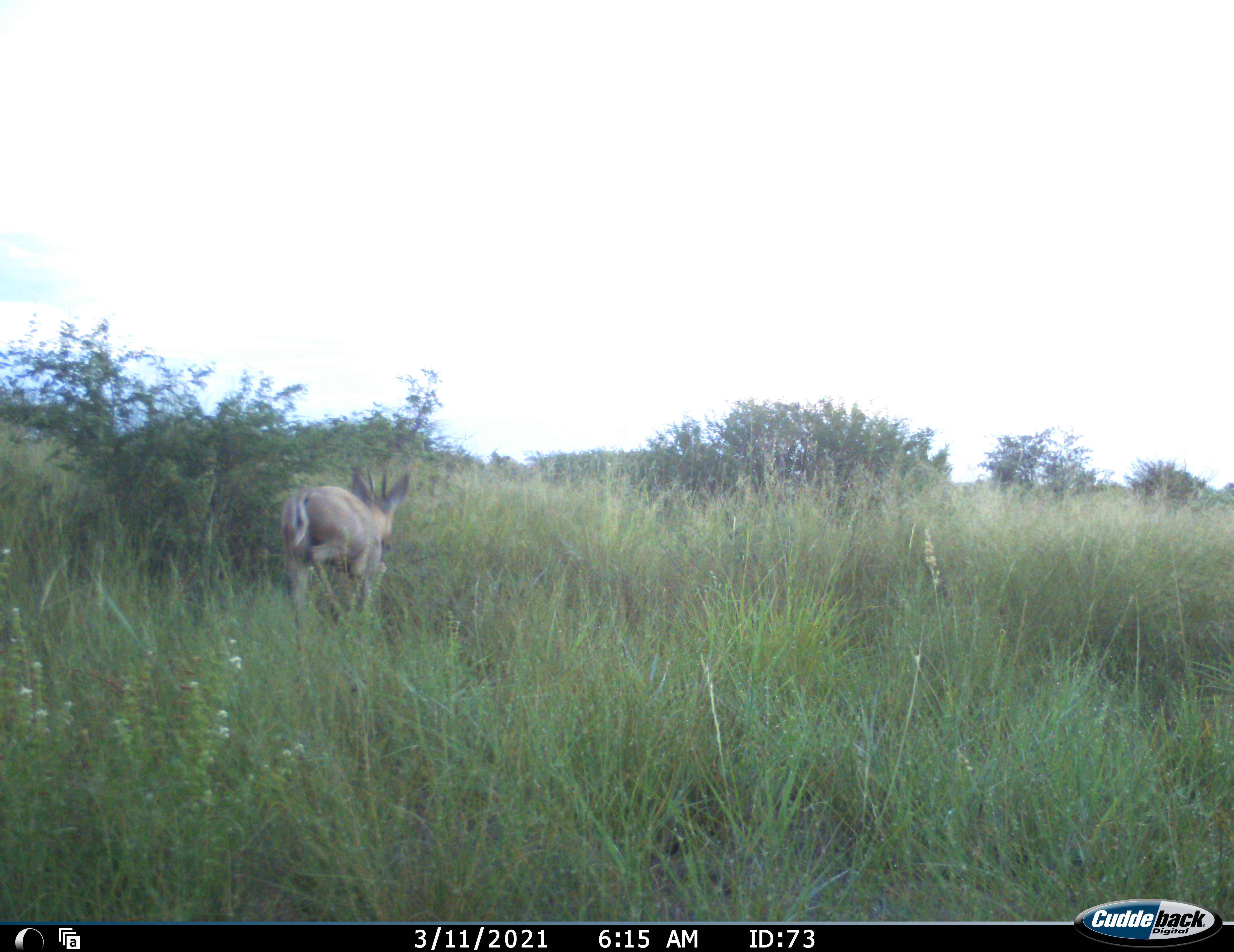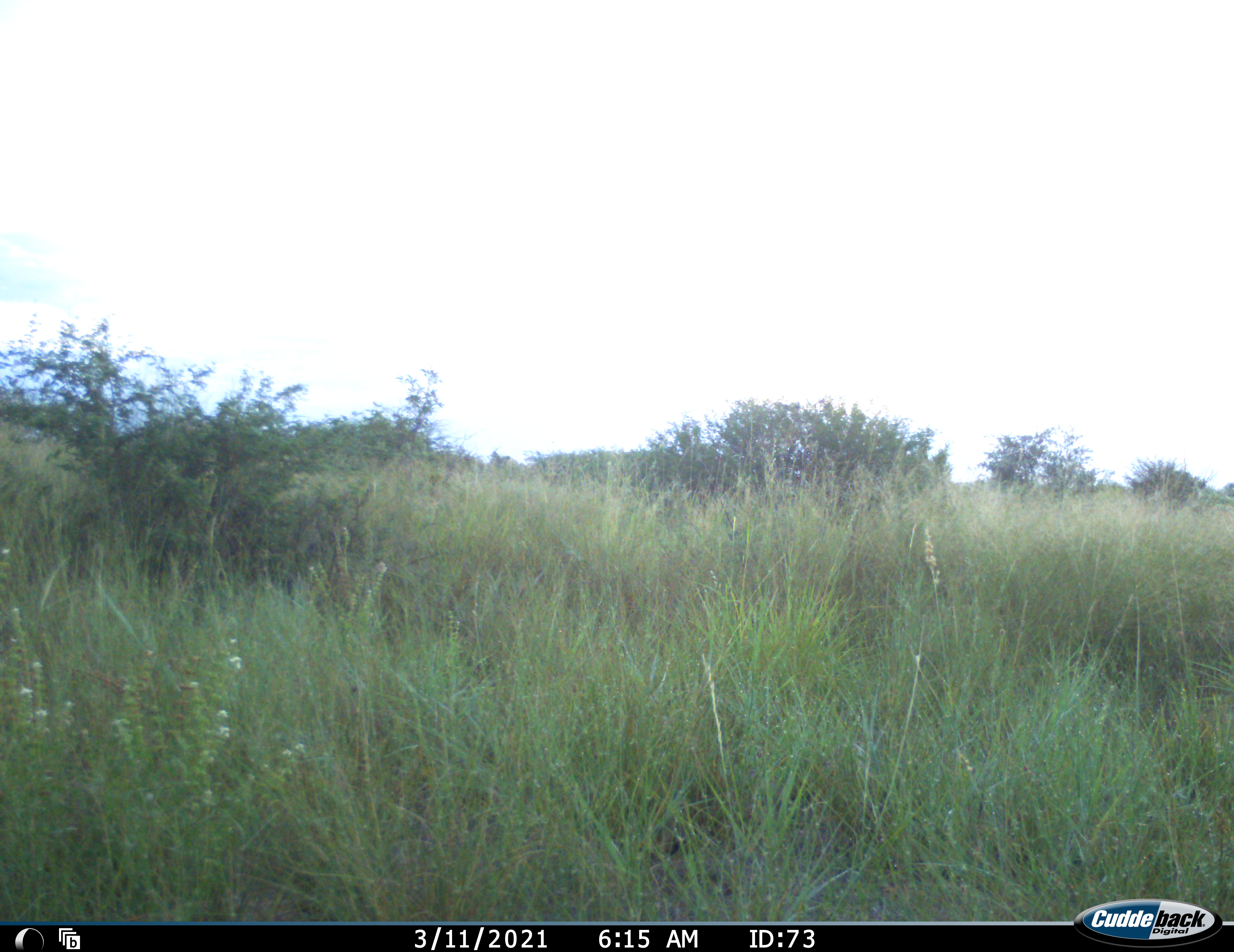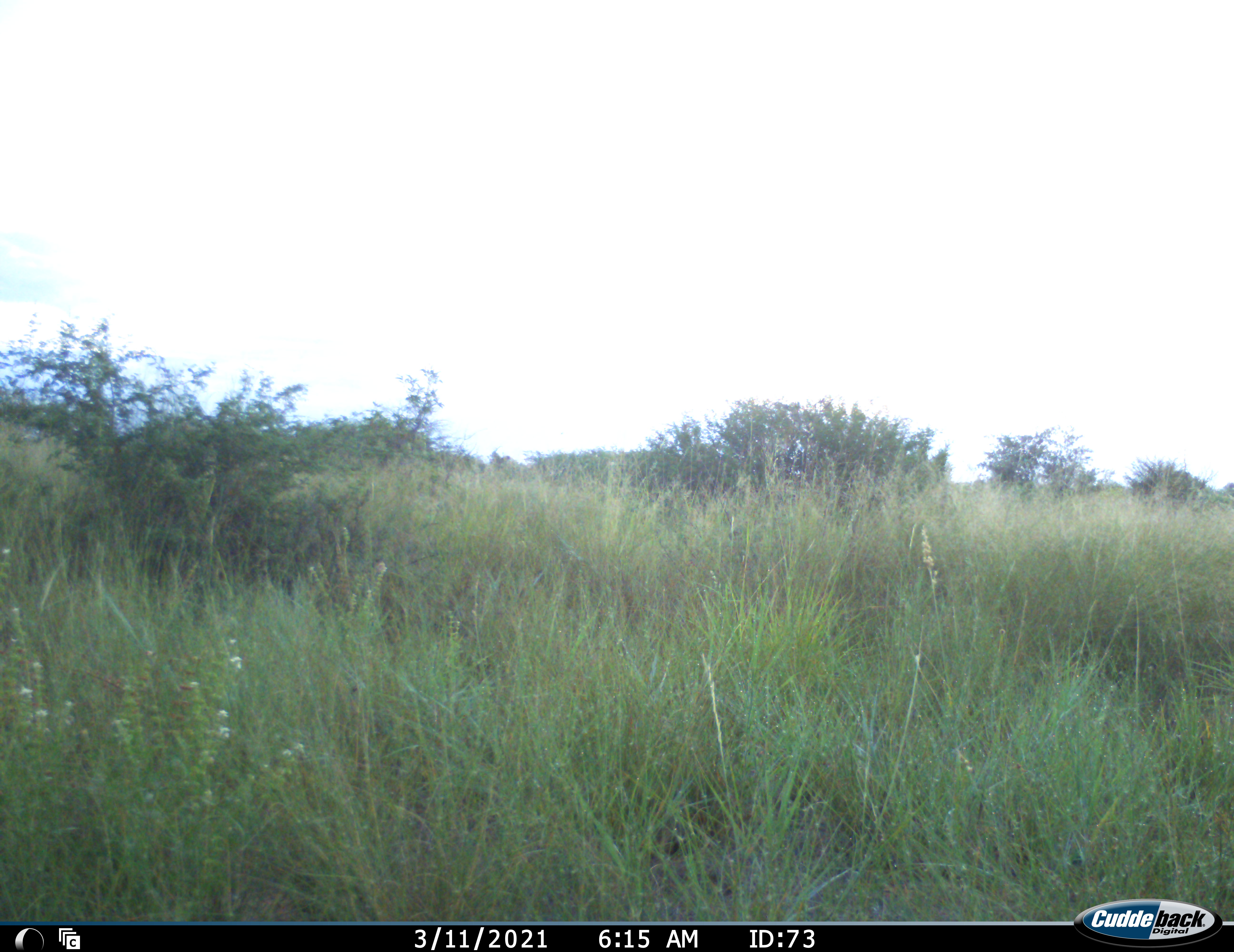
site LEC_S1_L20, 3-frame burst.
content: unidentified animal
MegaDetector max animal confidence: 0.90